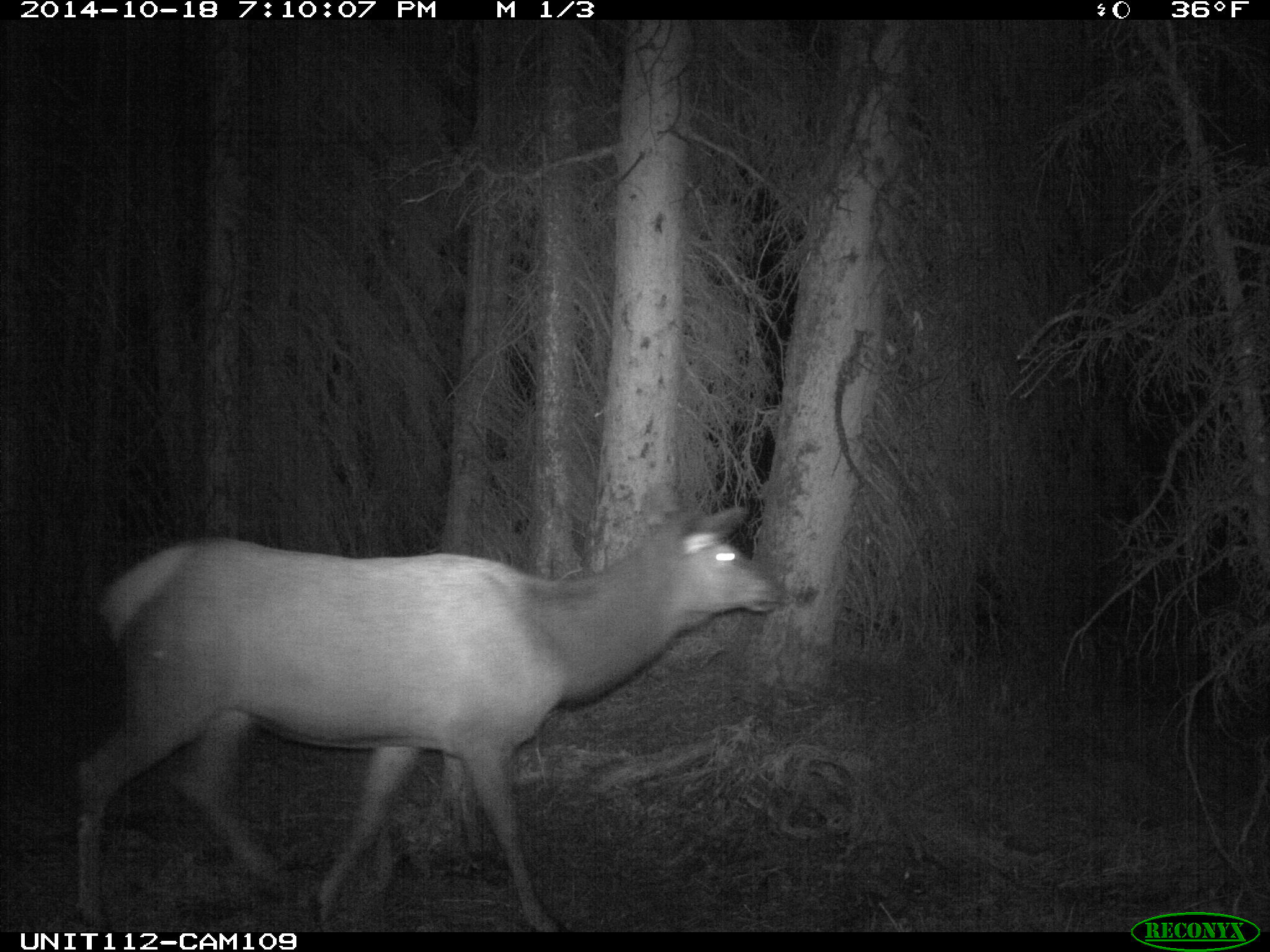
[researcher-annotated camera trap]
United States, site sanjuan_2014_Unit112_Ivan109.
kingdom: Animalia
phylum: Chordata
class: Mammalia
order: Artiodactyla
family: Cervidae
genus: Cervus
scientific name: Cervus elaphus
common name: red deer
Cervus elaphus (red deer).